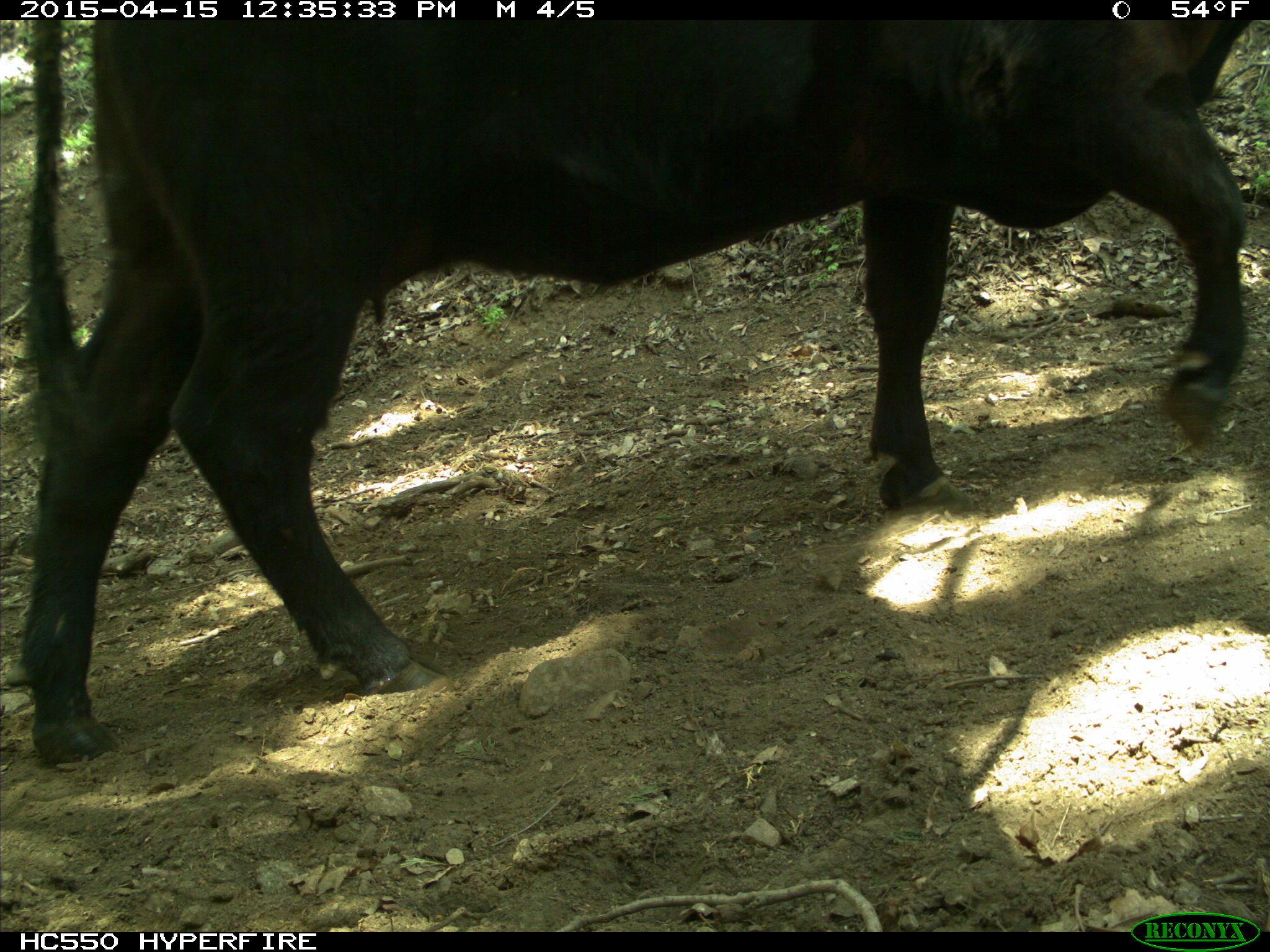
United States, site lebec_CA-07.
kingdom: Animalia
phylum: Chordata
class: Mammalia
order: Artiodactyla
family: Bovidae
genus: Bos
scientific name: Bos taurus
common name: domestic cow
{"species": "Bos taurus (domestic cow)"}